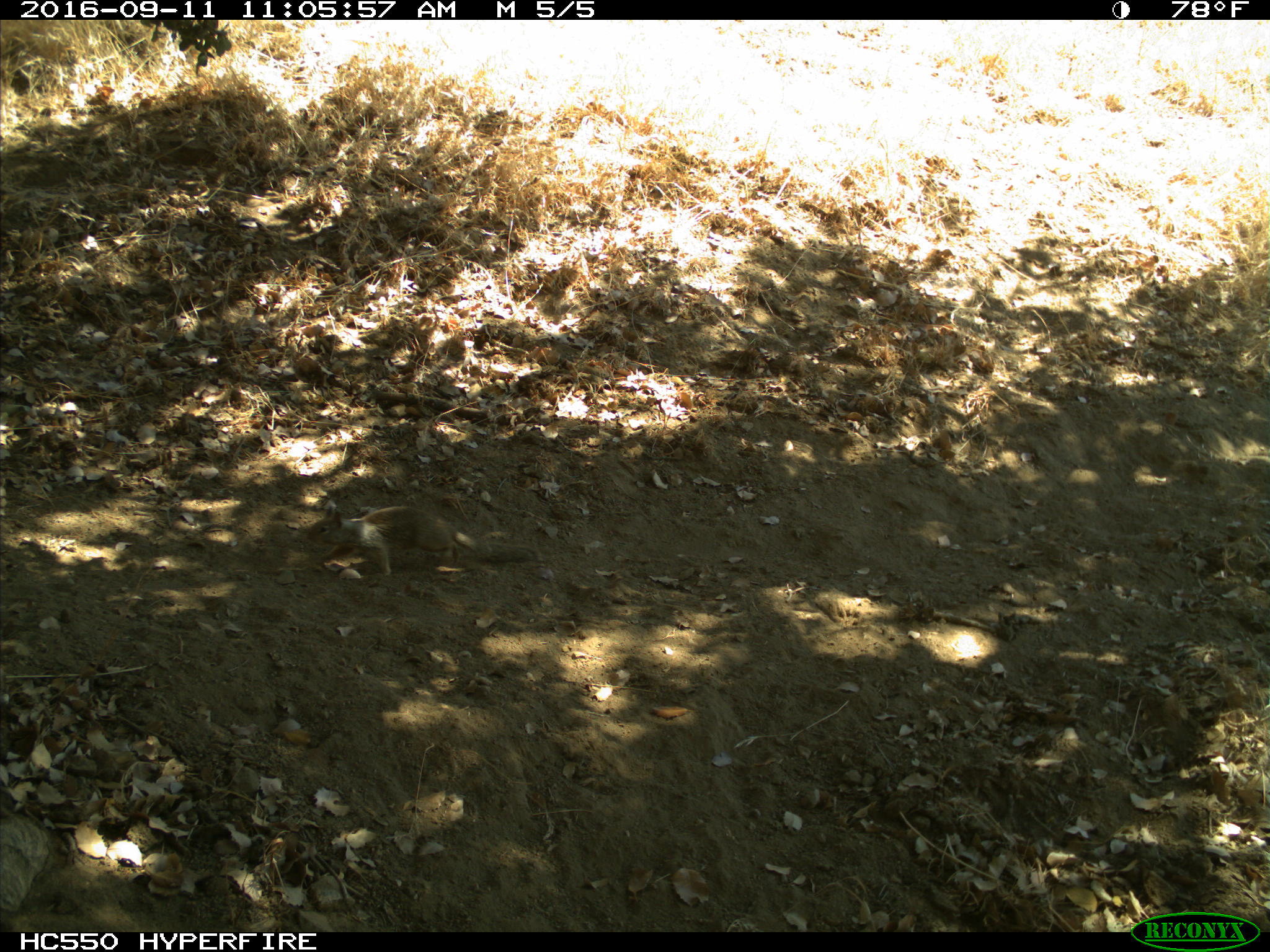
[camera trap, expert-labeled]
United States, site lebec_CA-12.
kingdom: Animalia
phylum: Chordata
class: Mammalia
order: Rodentia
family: Sciuridae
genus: Otospermophilus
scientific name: Otospermophilus beecheyi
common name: california ground squirrel